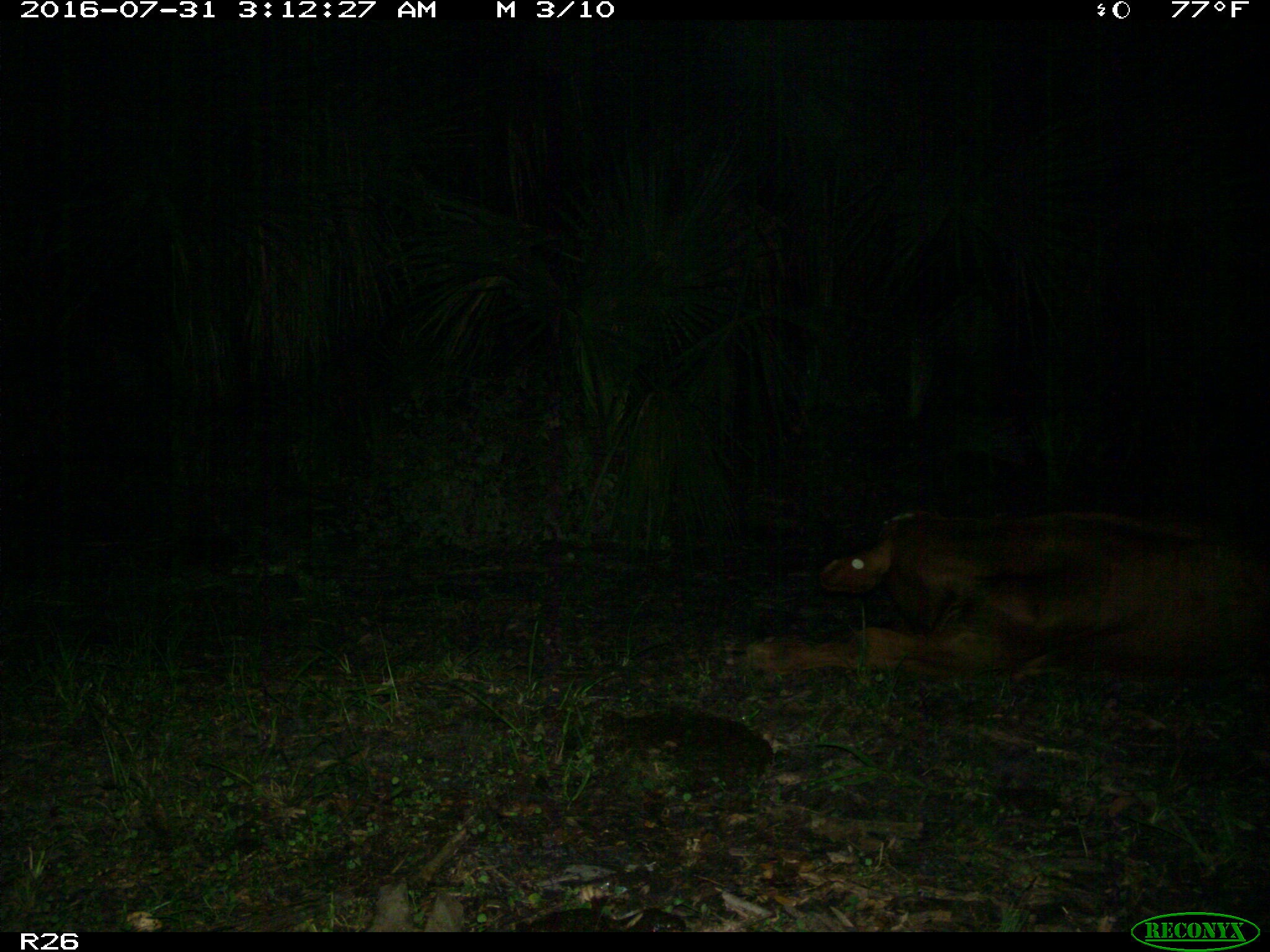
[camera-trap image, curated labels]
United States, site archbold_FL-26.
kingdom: Animalia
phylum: Chordata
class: Mammalia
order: Artiodactyla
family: Bovidae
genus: Bos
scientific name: Bos taurus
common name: domestic cow